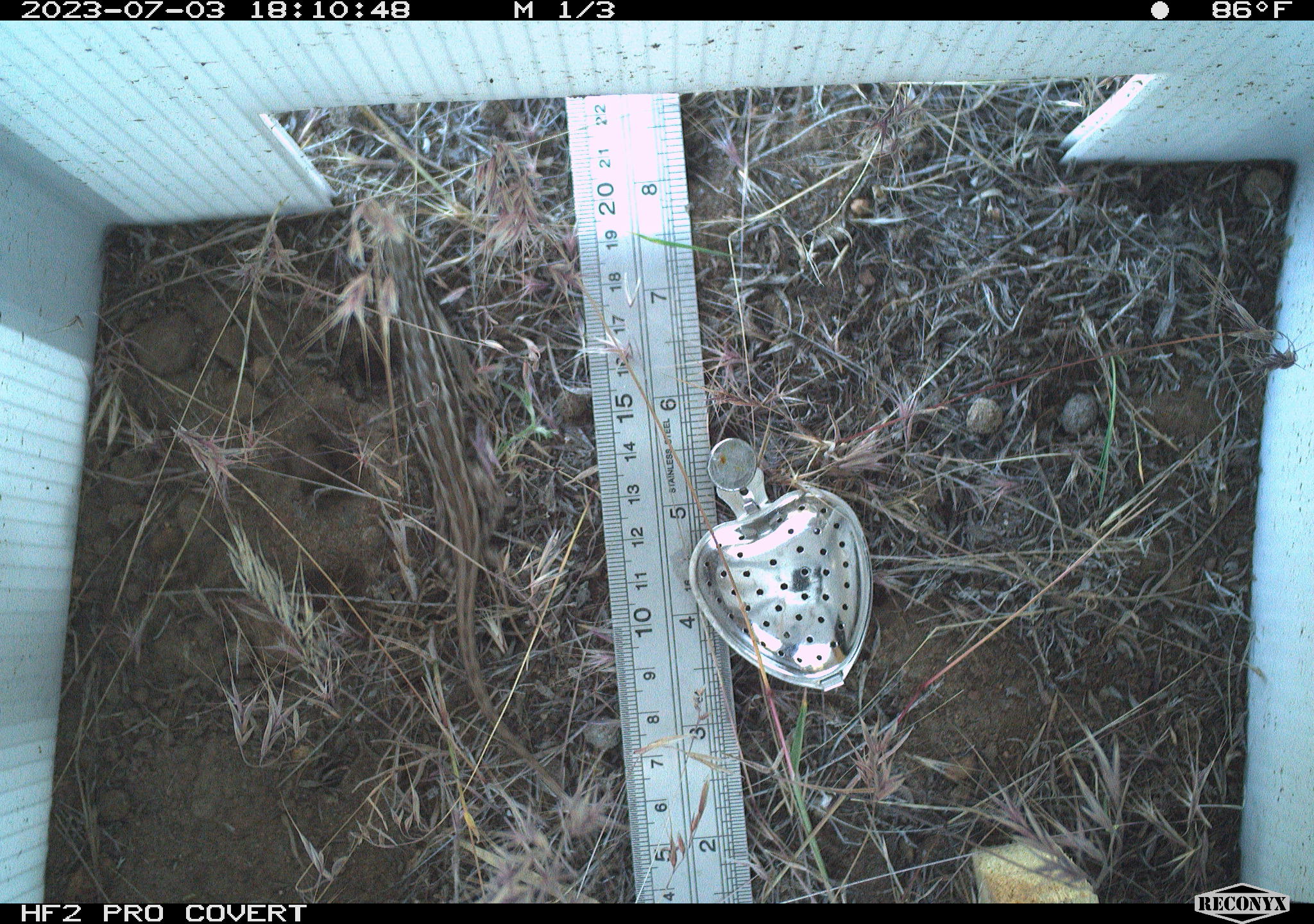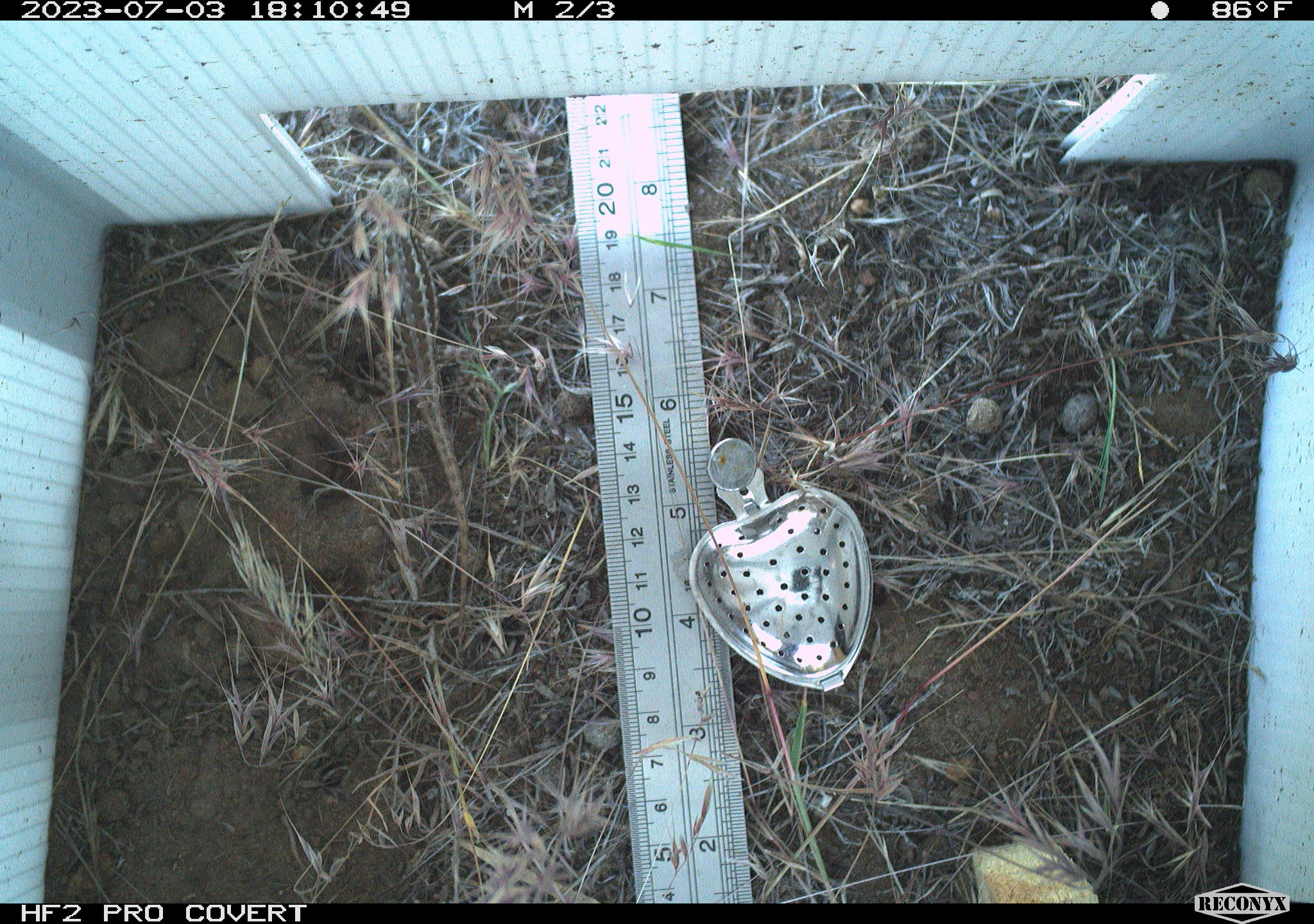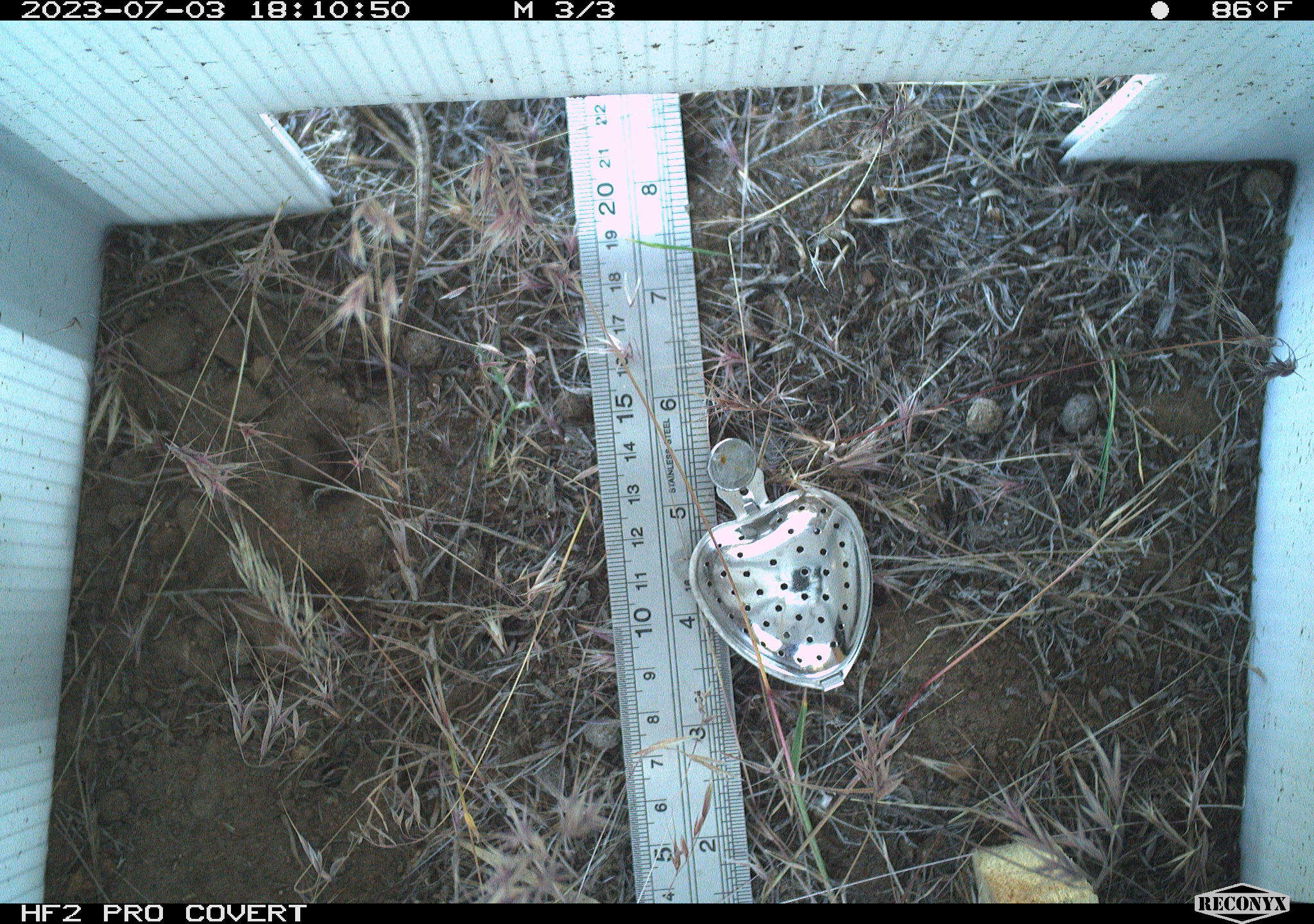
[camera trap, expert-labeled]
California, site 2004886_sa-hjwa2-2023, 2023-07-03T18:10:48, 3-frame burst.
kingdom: Animalia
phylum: Chordata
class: Reptilia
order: Squamata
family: Phrynosomatidae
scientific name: Phrynosomatidae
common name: phrynosomatid lizards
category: phrynosomatidae family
Phrynosomatidae family (phrynosomatid lizards) (Phrynosomatidae).